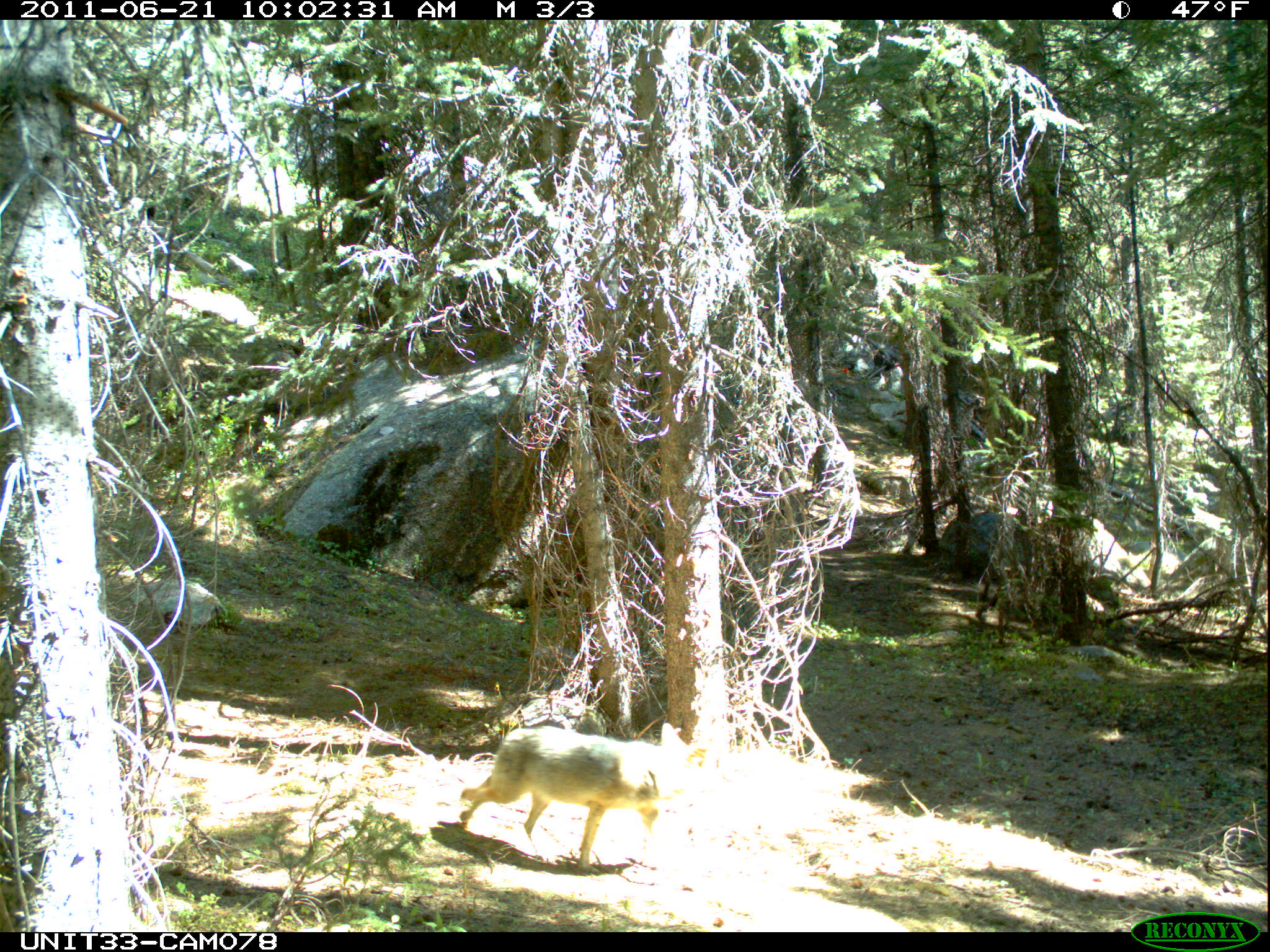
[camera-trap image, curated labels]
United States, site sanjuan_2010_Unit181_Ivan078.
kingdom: Animalia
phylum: Chordata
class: Mammalia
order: Carnivora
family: Canidae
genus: Canis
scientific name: Canis latrans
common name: coyote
Canis latrans (coyote).